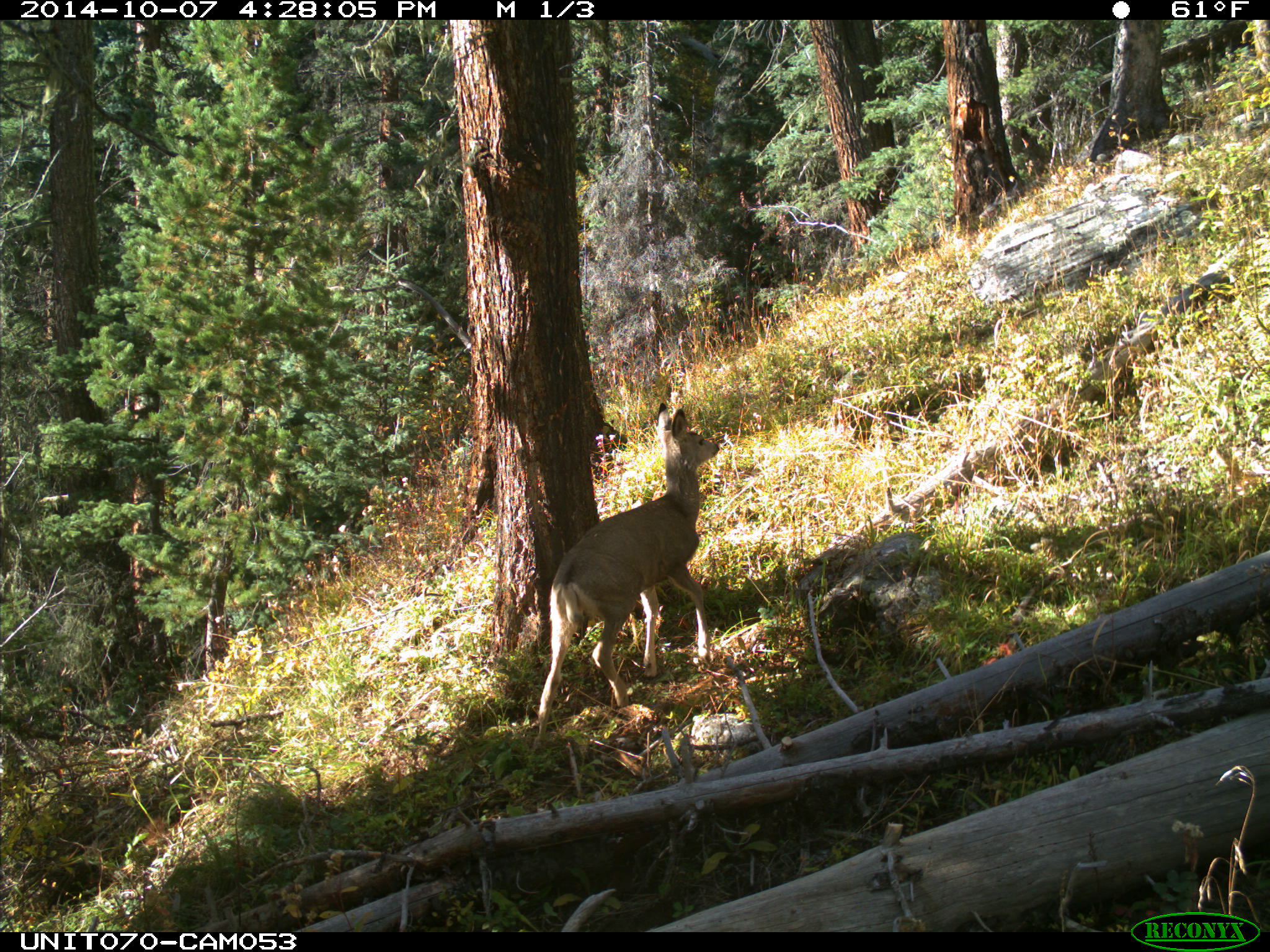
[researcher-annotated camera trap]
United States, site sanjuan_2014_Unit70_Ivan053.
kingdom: Animalia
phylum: Chordata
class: Mammalia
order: Artiodactyla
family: Cervidae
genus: Odocoileus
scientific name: Odocoileus hemionus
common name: mule deer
Odocoileus hemionus (mule deer).